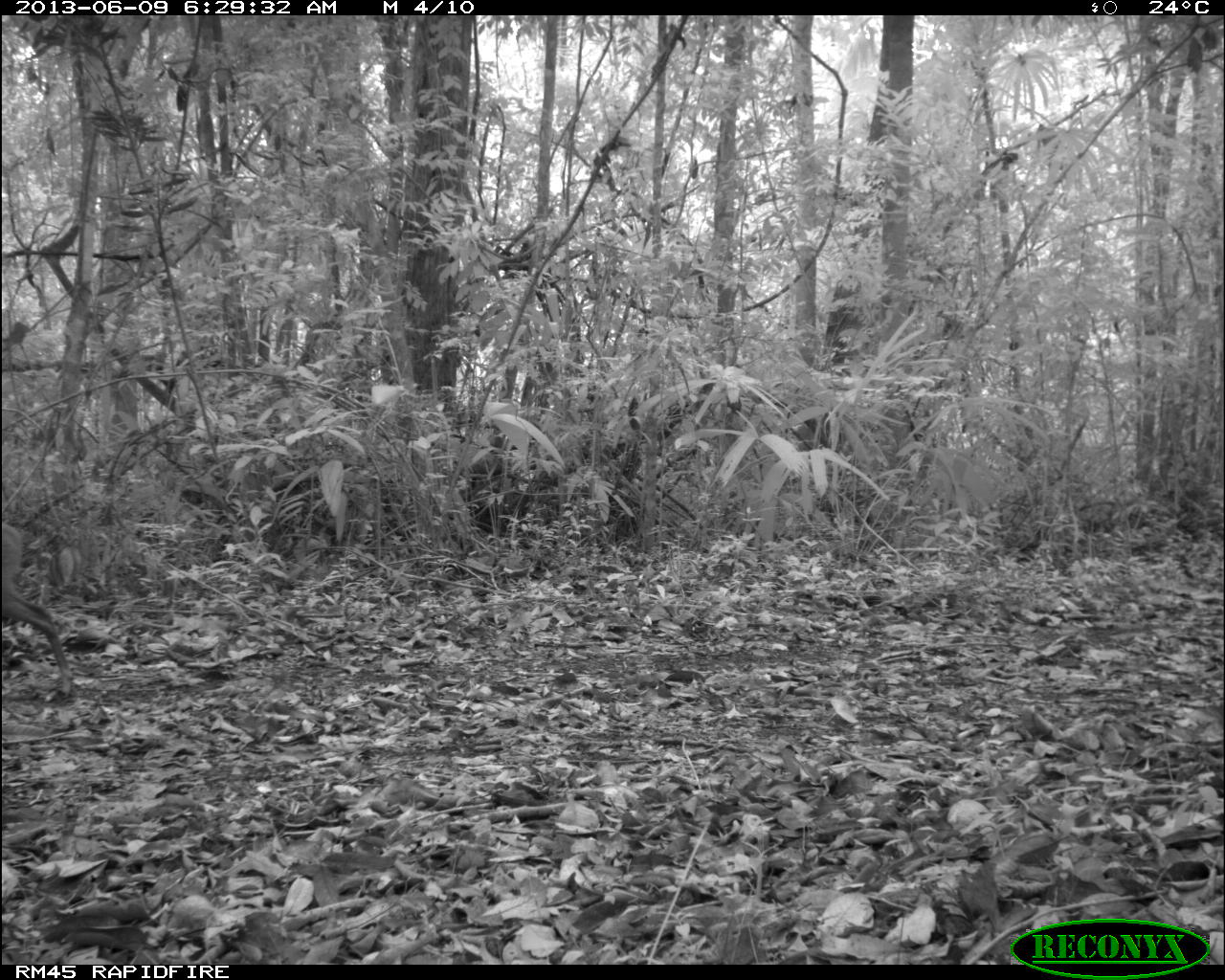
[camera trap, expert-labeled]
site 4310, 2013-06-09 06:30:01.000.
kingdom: Animalia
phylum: Chordata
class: Mammalia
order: Artiodactyla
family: Cervidae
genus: Mazama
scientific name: Mazama temama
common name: central american red brocket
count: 1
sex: male